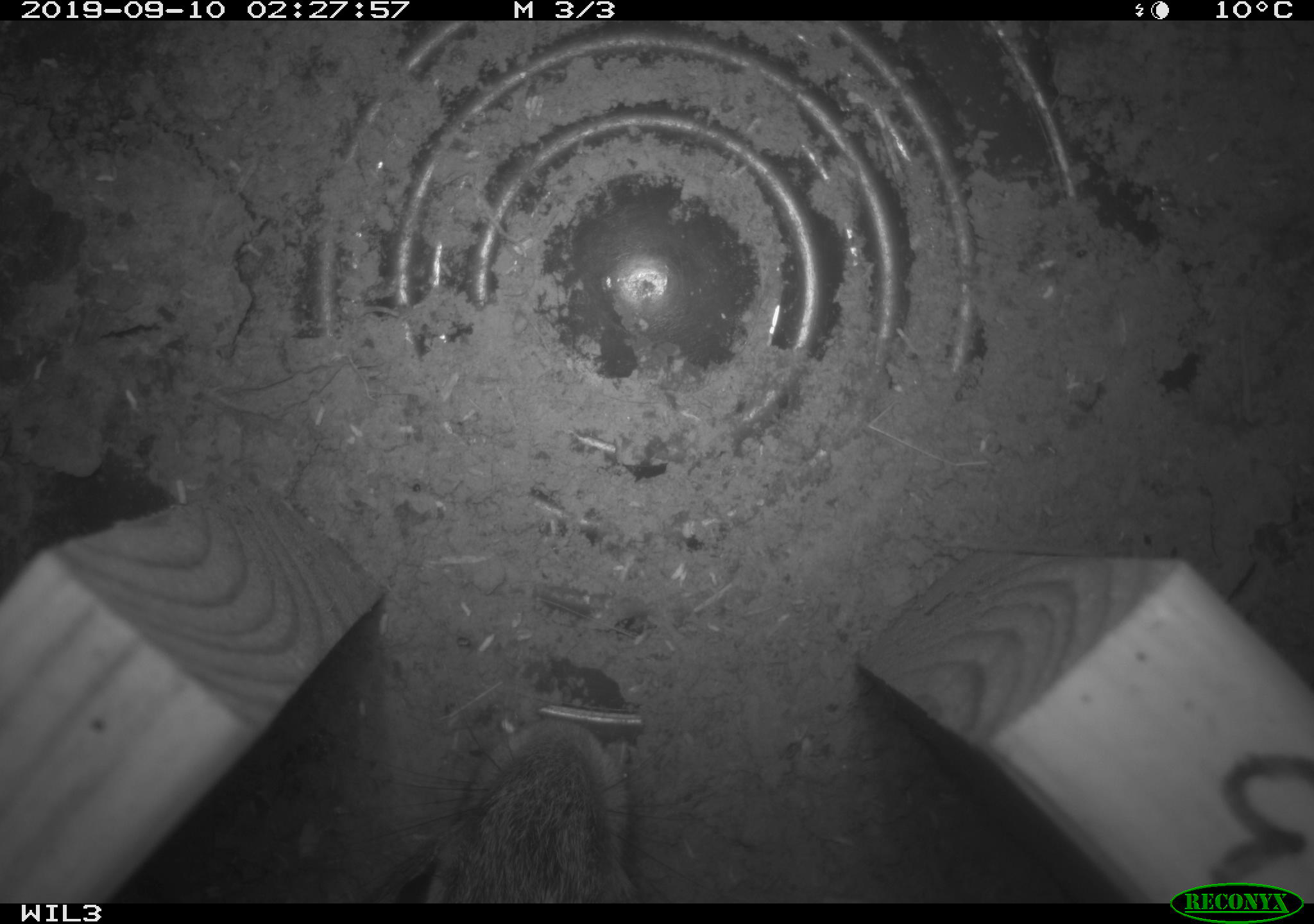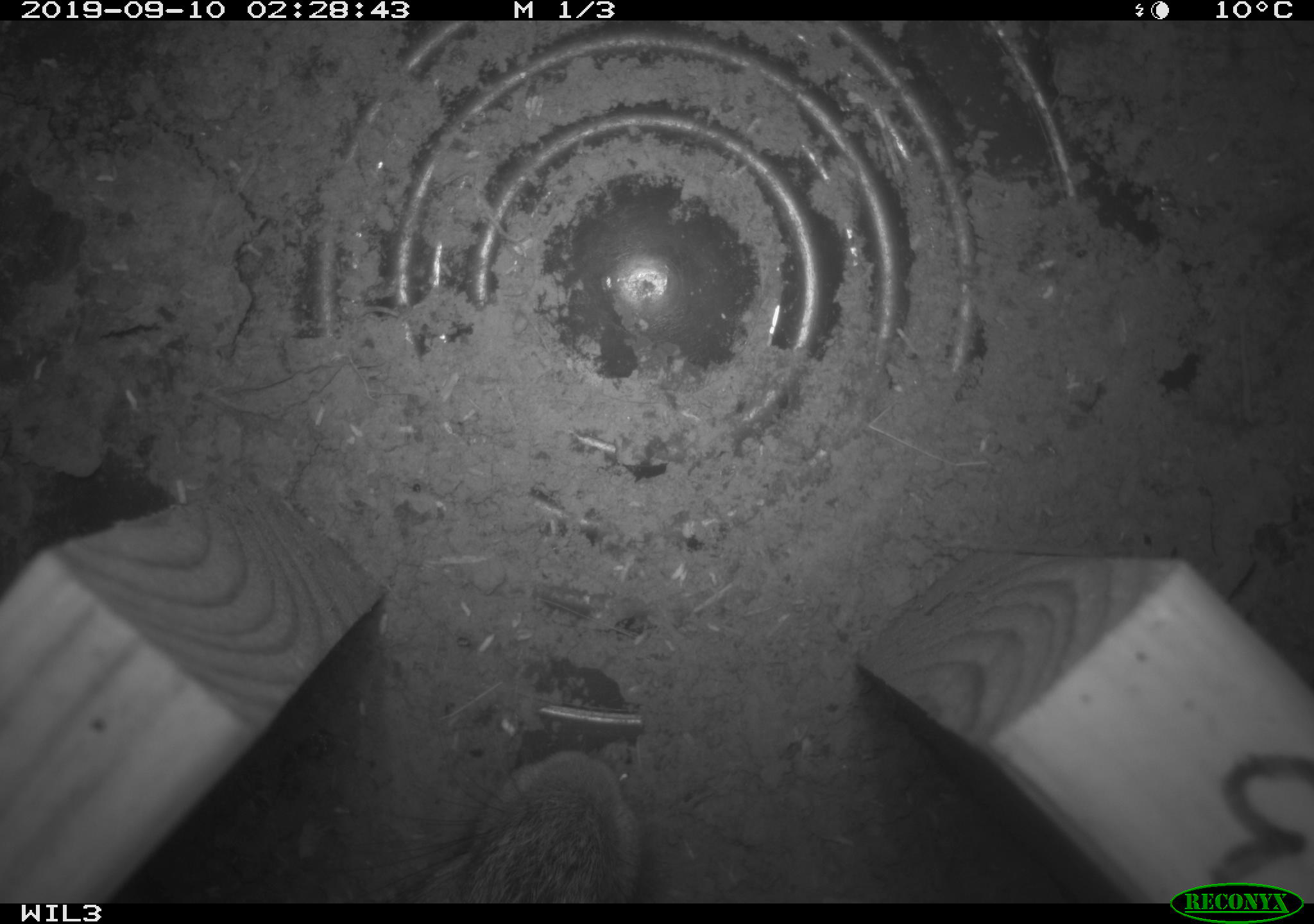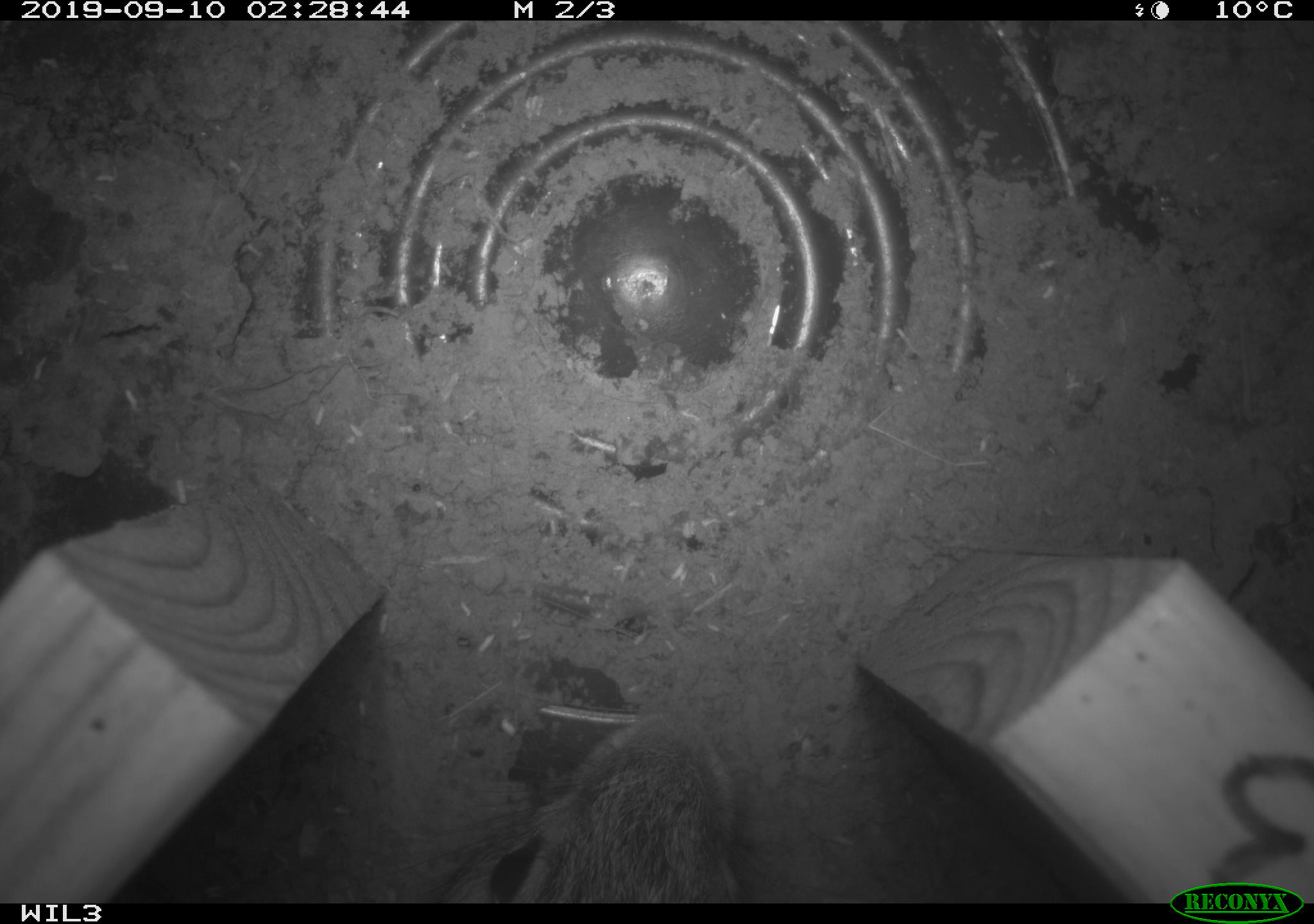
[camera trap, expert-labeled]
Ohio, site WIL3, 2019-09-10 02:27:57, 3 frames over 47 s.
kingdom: Animalia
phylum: Chordata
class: Mammalia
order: Lagomorpha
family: Leporidae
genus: Sylvilagus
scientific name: Sylvilagus floridanus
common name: eastern cottontail